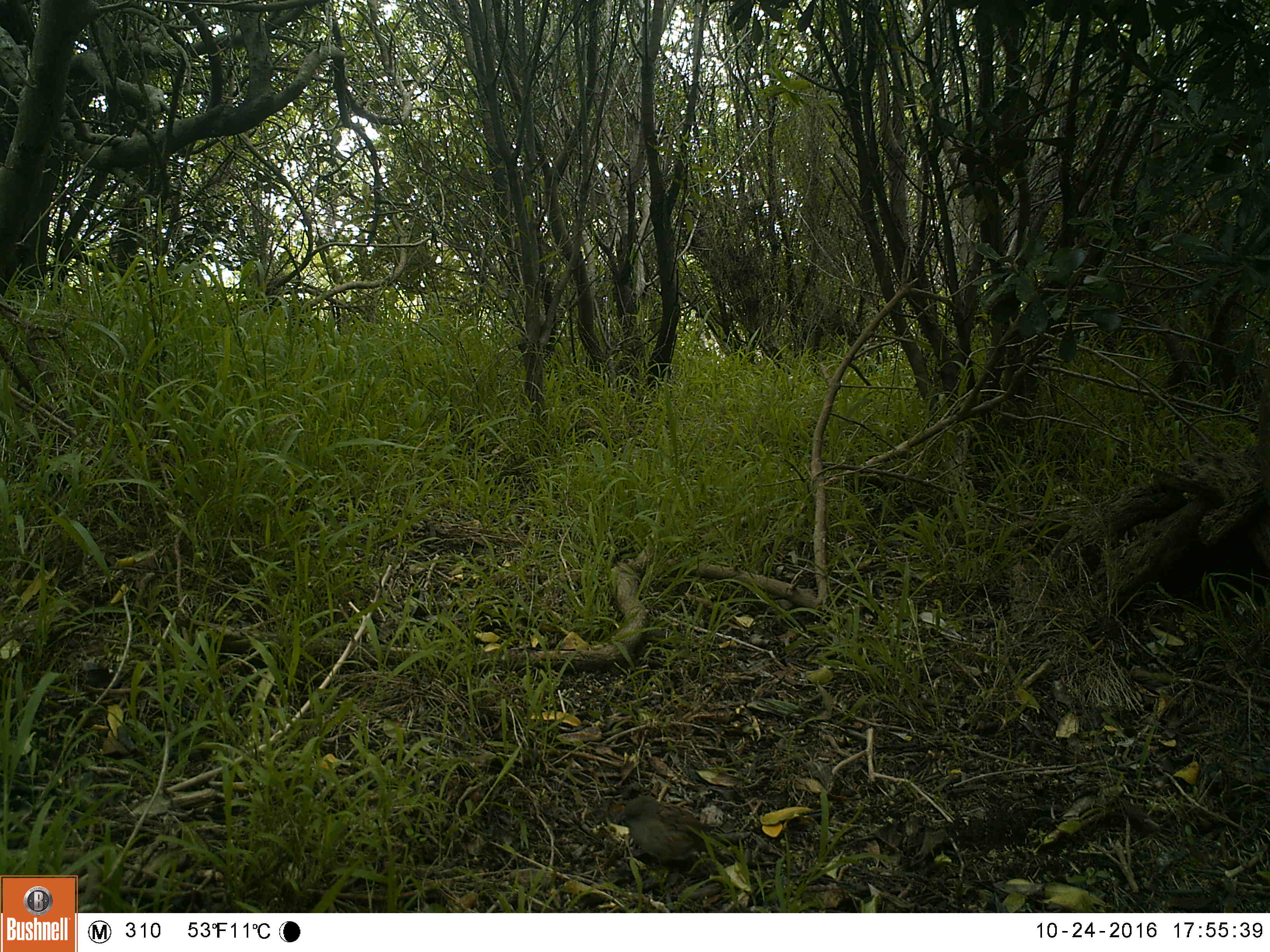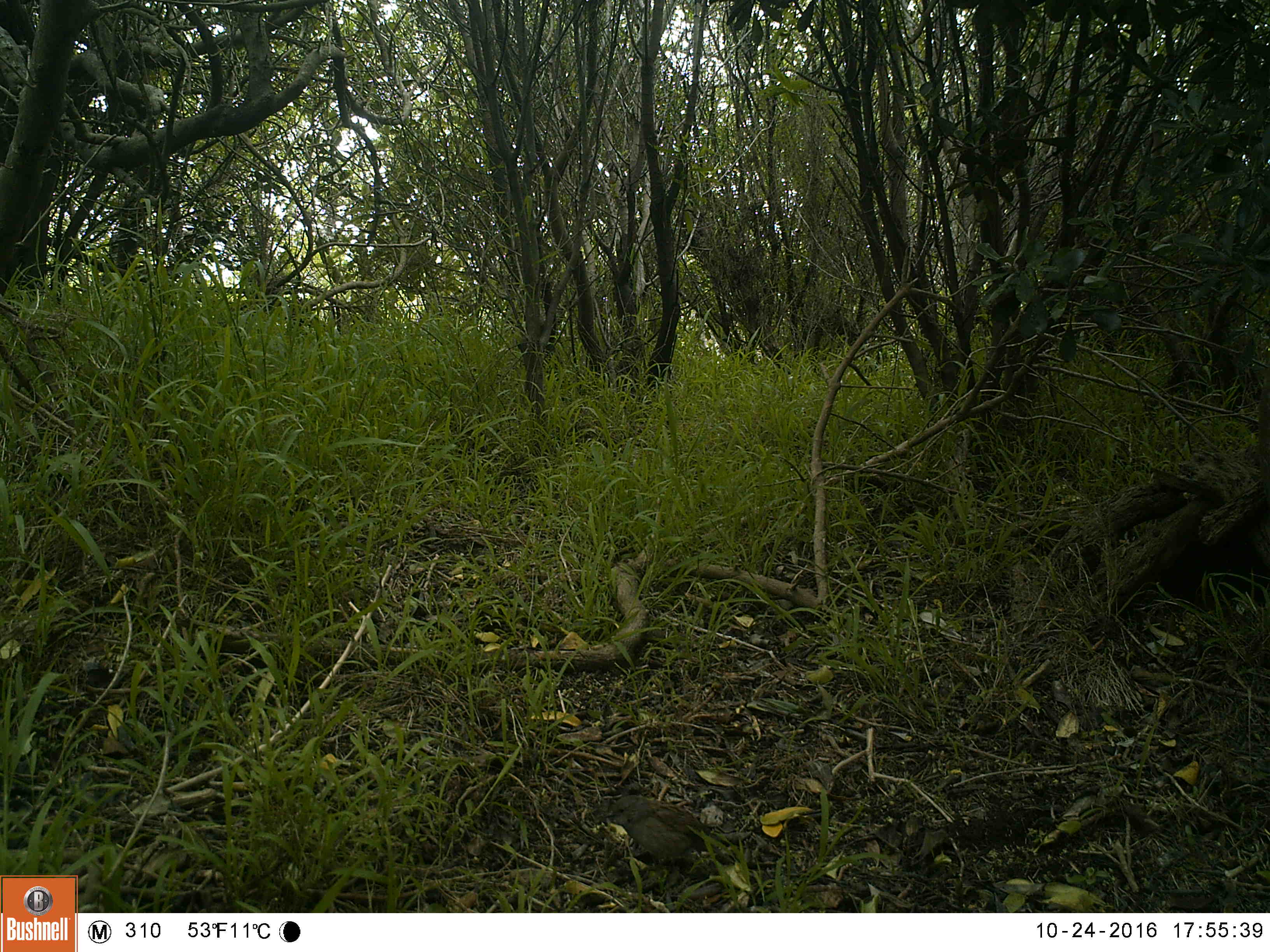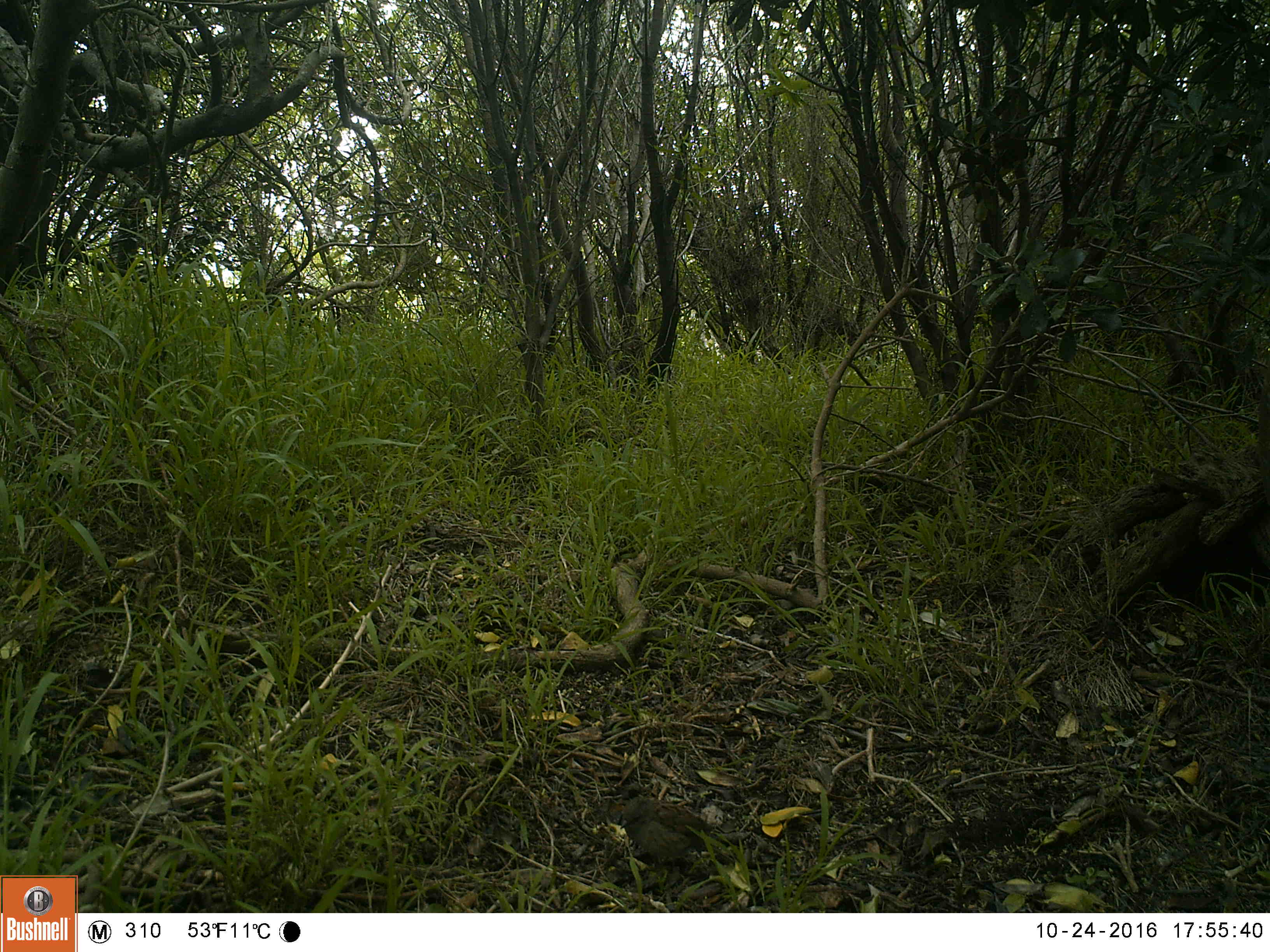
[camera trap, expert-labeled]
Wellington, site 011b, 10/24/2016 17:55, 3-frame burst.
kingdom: Animalia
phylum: Chordata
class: Aves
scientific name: Aves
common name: bird